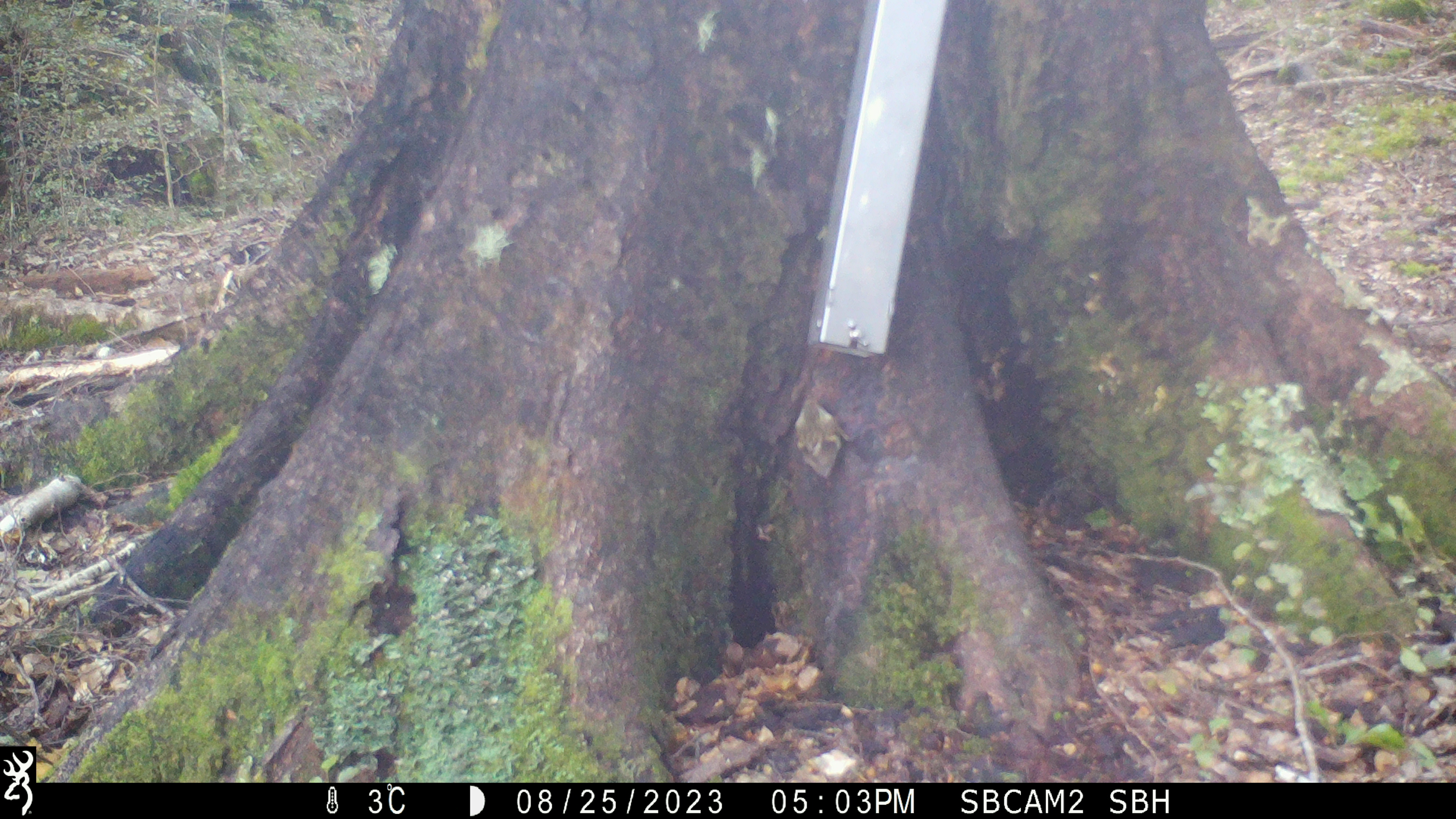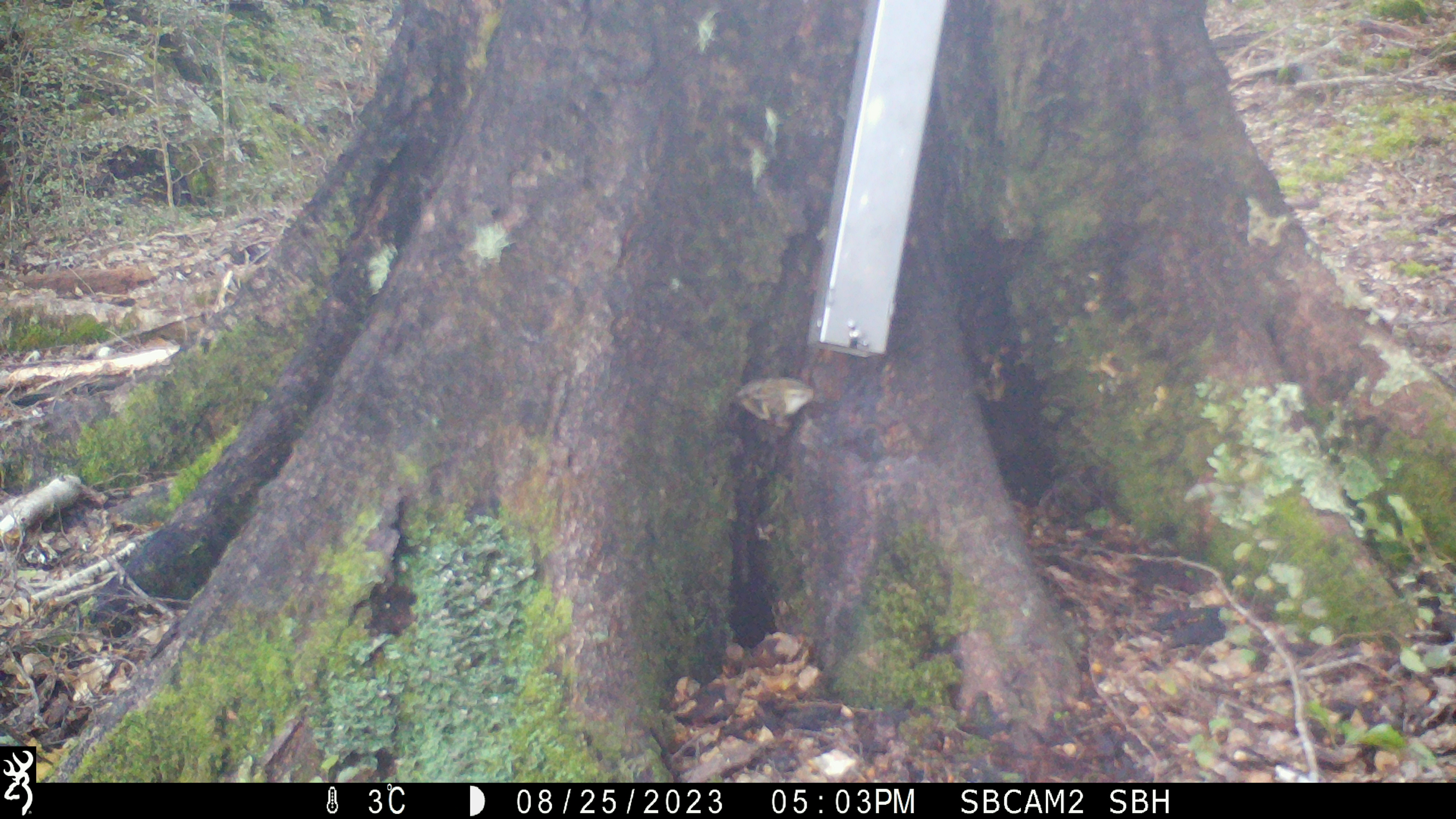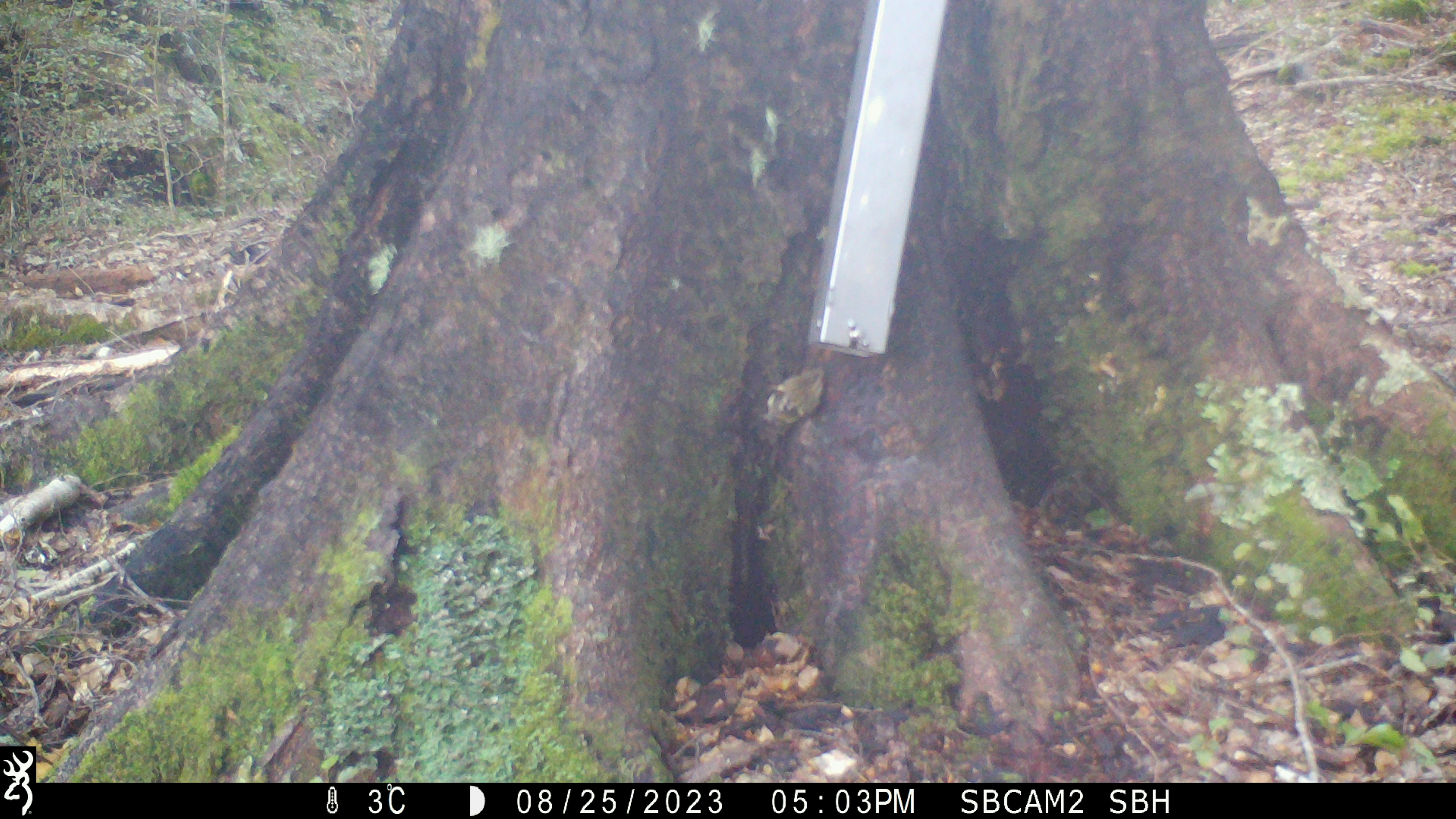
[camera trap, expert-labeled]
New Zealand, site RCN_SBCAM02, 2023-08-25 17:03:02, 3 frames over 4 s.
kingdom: Animalia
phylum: Chordata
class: Aves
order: Passeriformes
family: Acanthisittidae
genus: Acanthisitta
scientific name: Acanthisitta chloris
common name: rifleman